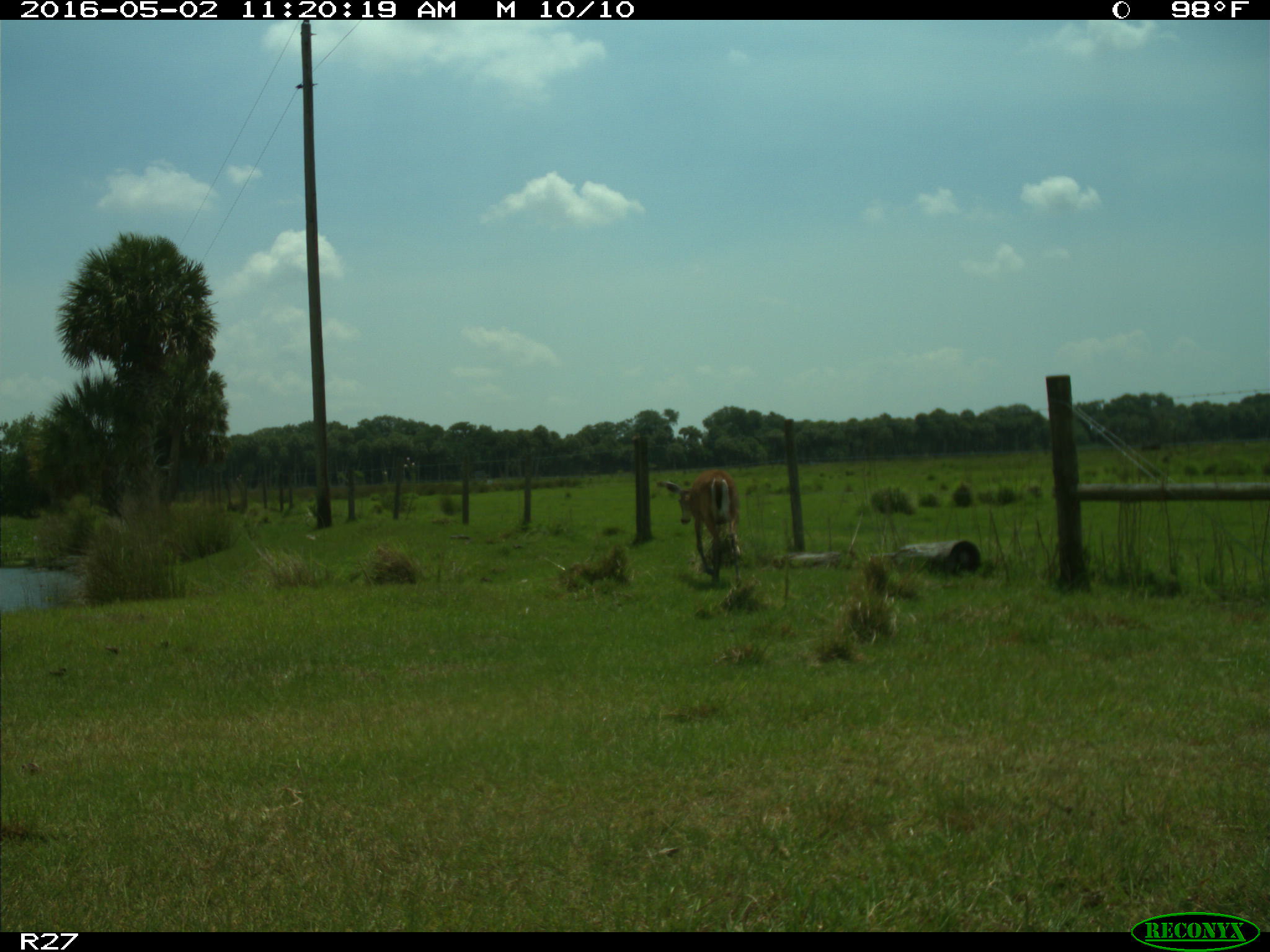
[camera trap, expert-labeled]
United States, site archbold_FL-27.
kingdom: Animalia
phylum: Chordata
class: Mammalia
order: Artiodactyla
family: Cervidae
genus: Odocoileus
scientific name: Odocoileus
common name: deer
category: unidentified deer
Unidentified deer (deer) (Odocoileus).